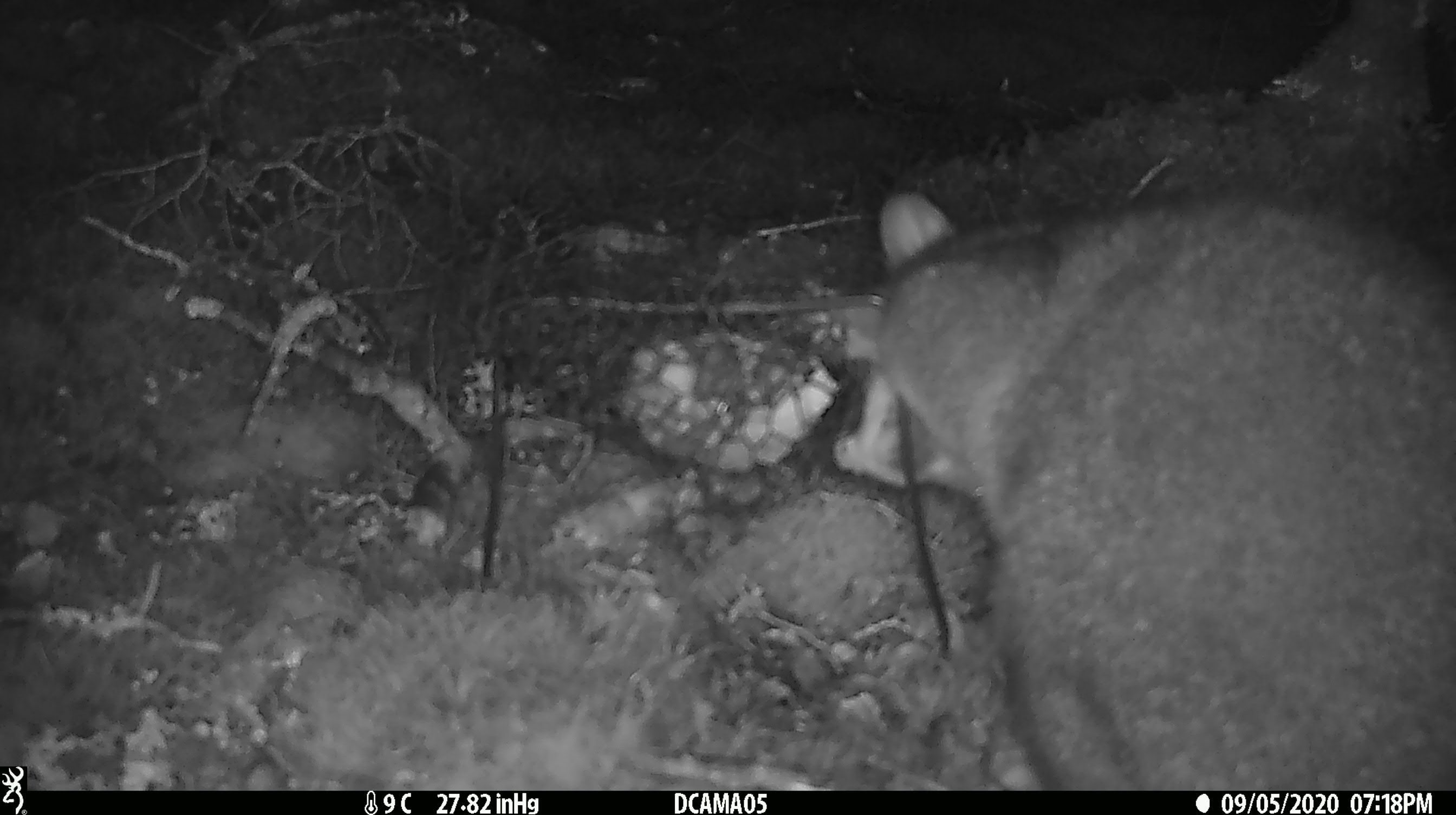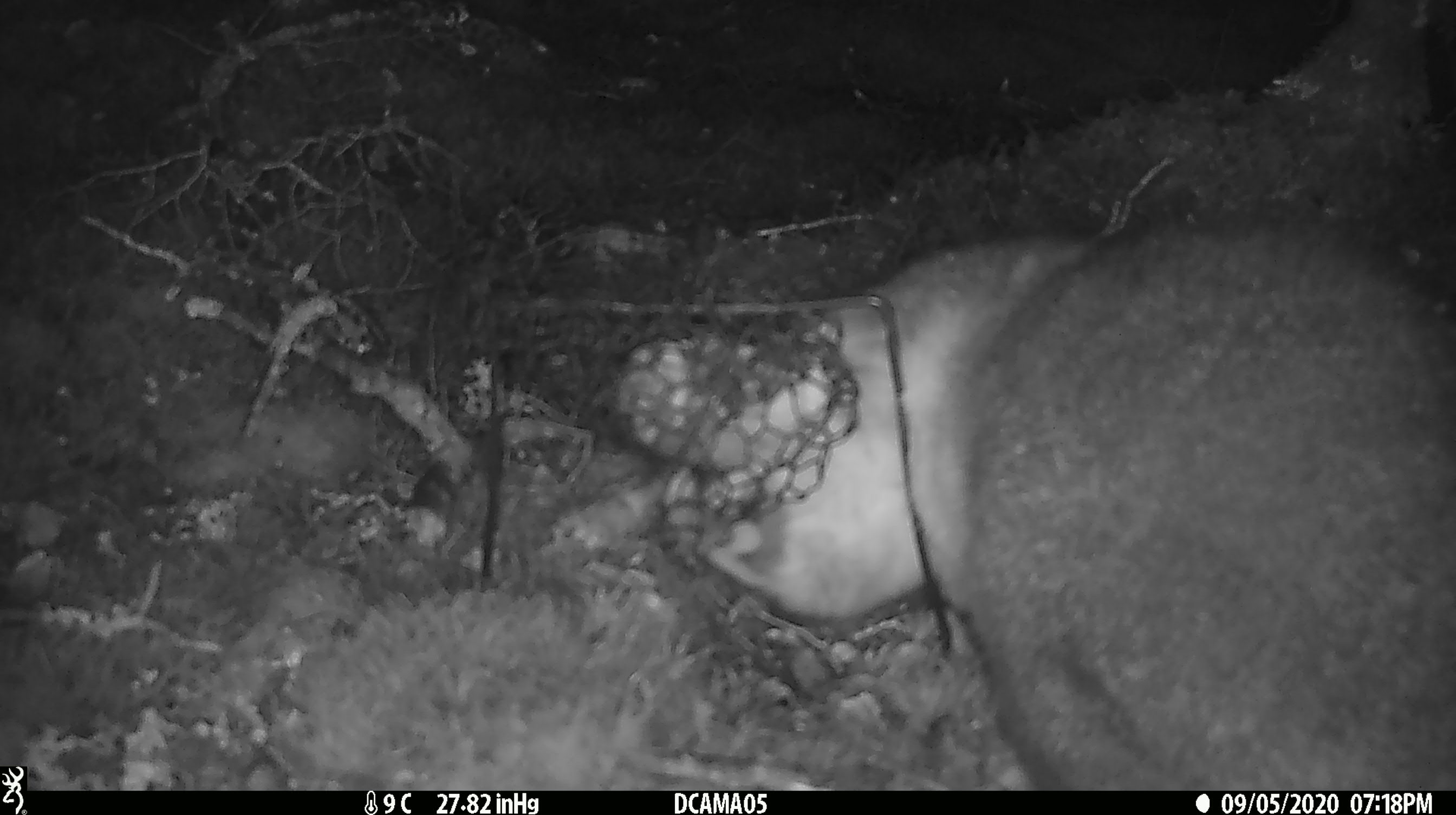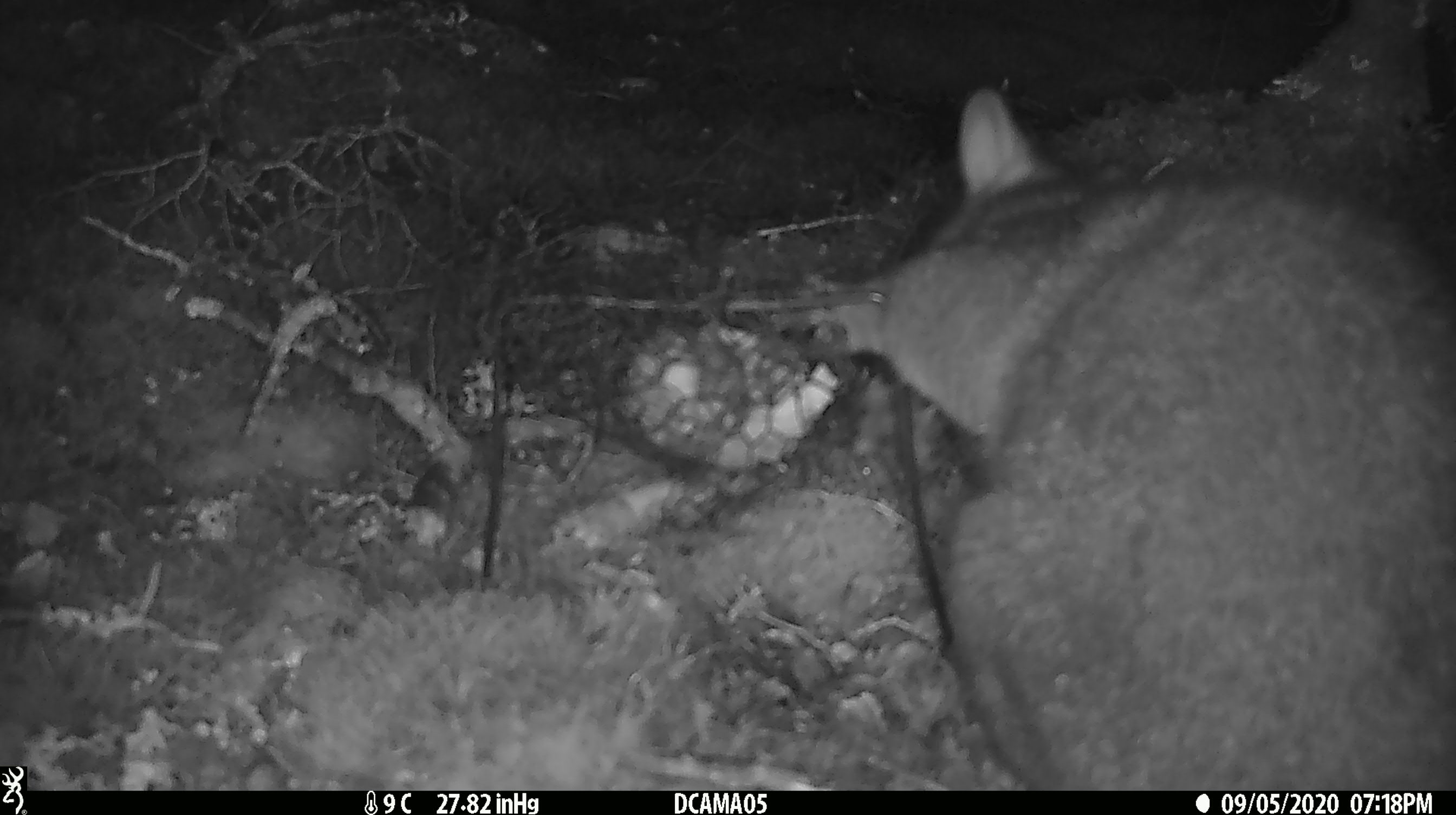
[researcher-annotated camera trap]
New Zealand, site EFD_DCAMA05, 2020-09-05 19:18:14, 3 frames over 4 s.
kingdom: Animalia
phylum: Chordata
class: Mammalia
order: Diprotodontia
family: Phalangeridae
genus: Trichosurus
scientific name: Trichosurus vulpecula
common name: common brushtail possum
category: possum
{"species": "possum (common brushtail possum) (Trichosurus vulpecula)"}